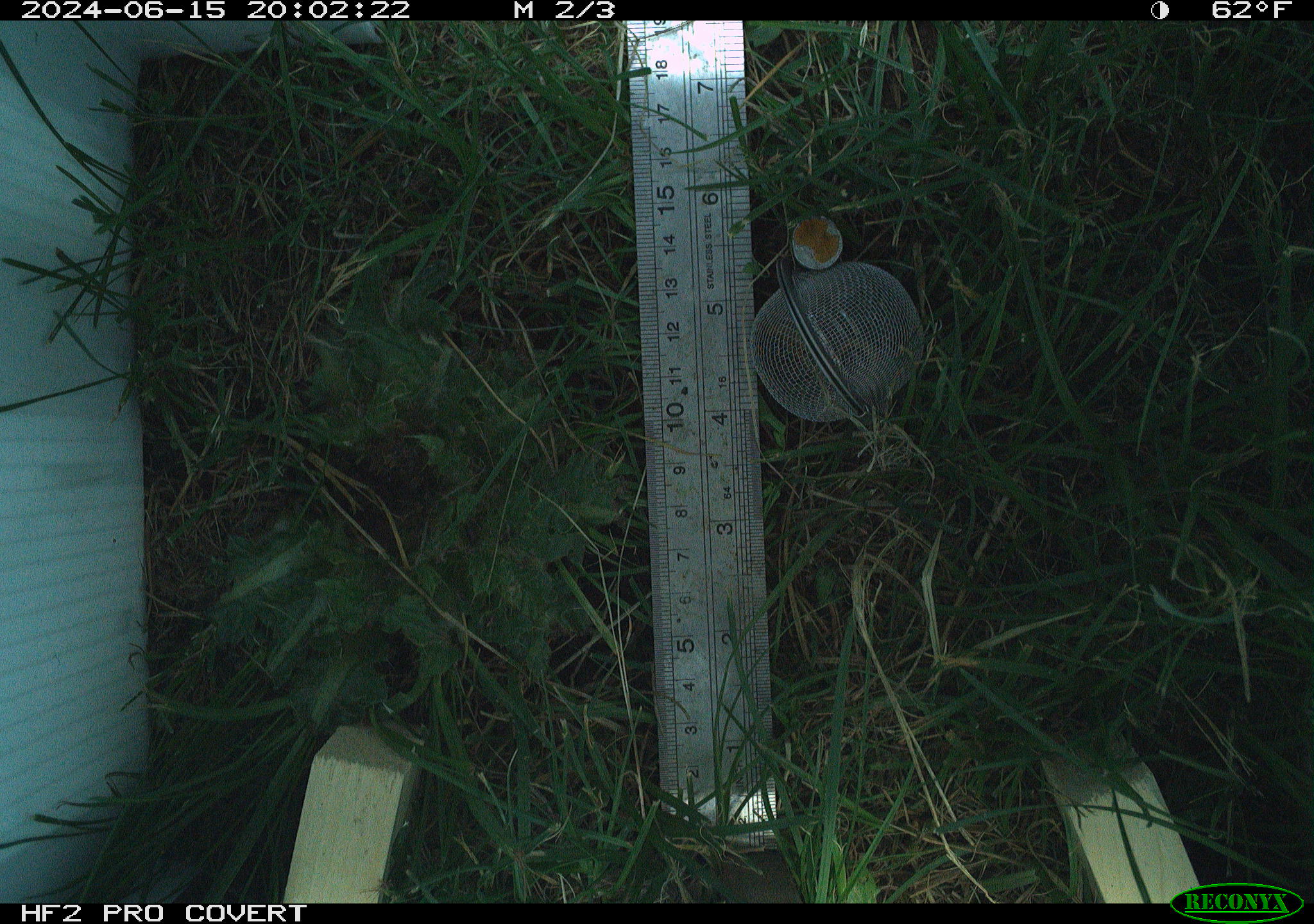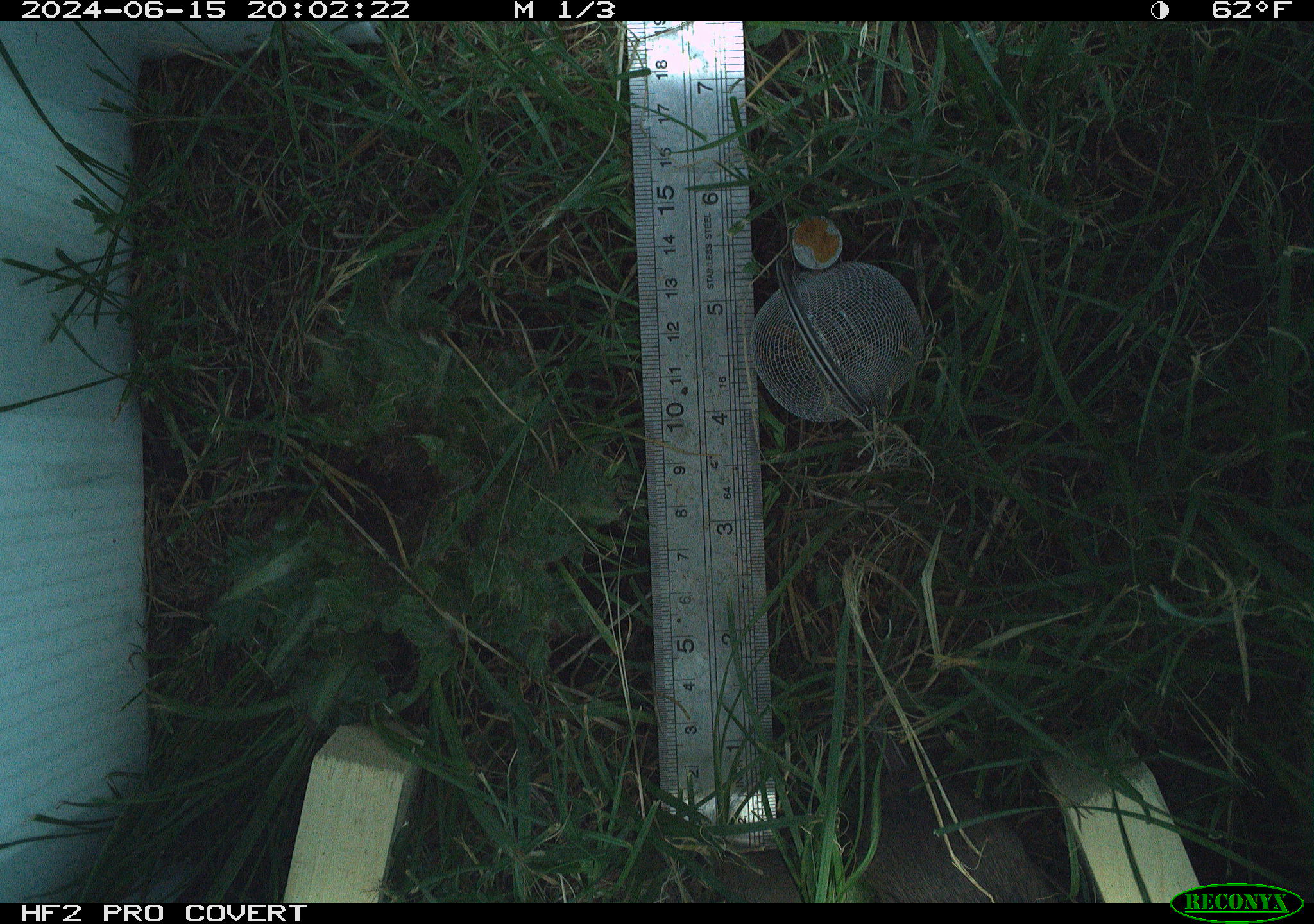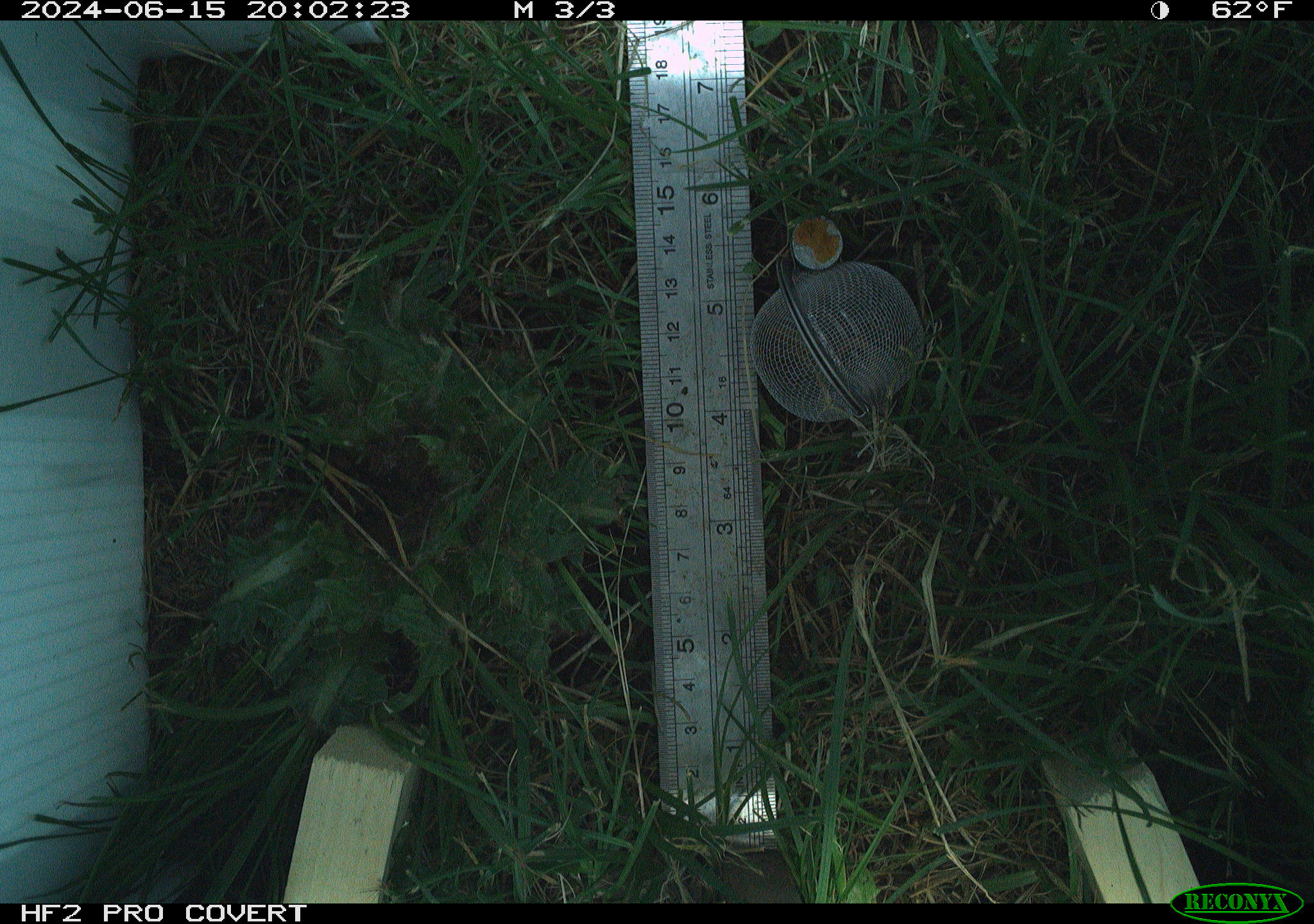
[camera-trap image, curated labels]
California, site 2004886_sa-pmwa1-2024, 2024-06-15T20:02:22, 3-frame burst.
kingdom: Animalia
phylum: Chordata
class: Mammalia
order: Rodentia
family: Cricetidae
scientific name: Arvicolinae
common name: voles, lemmings, and muskrats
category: arvicolinae subfamily